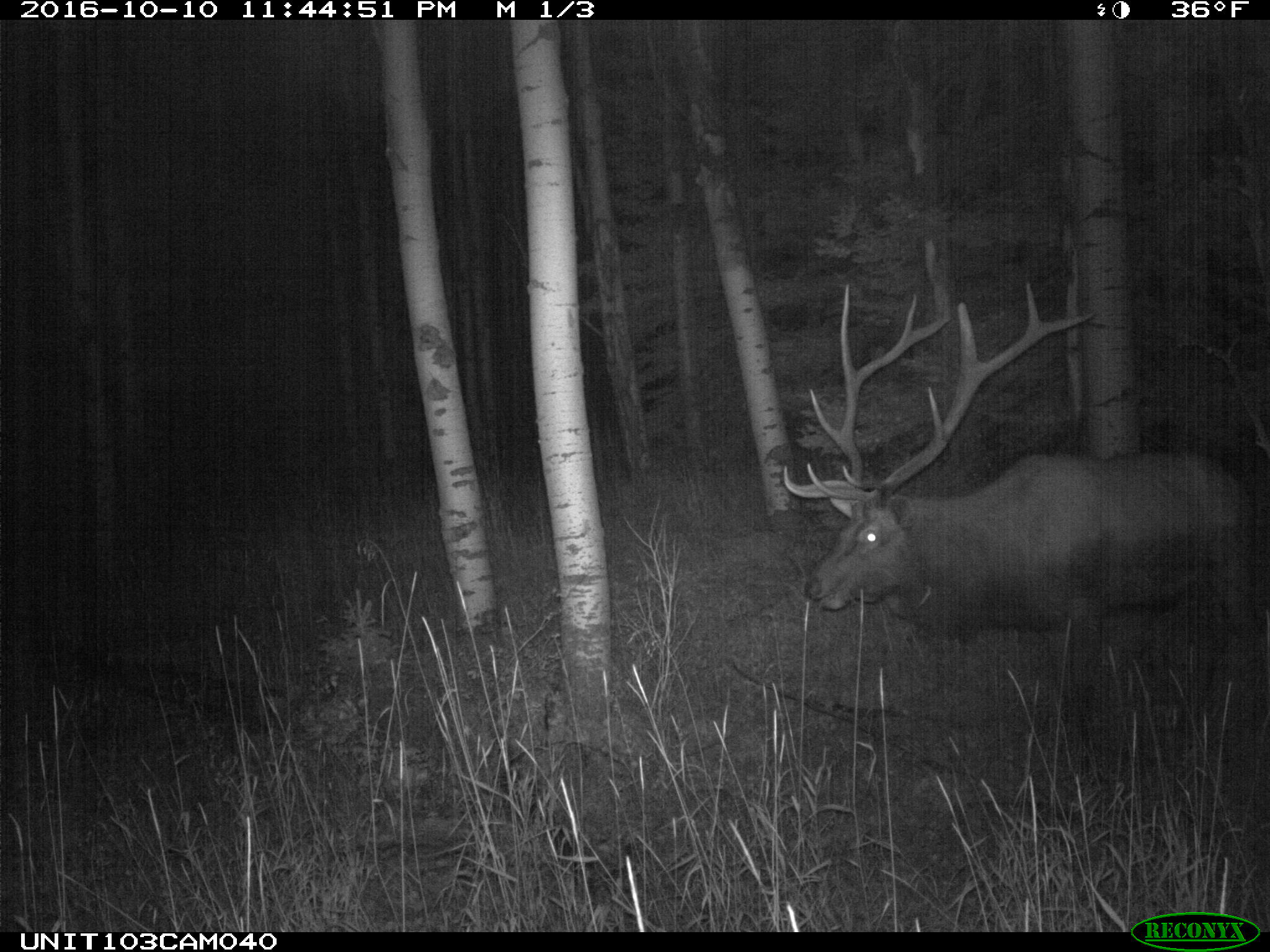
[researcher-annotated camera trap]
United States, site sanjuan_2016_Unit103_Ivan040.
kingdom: Animalia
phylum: Chordata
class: Mammalia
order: Artiodactyla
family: Cervidae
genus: Cervus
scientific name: Cervus elaphus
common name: red deer